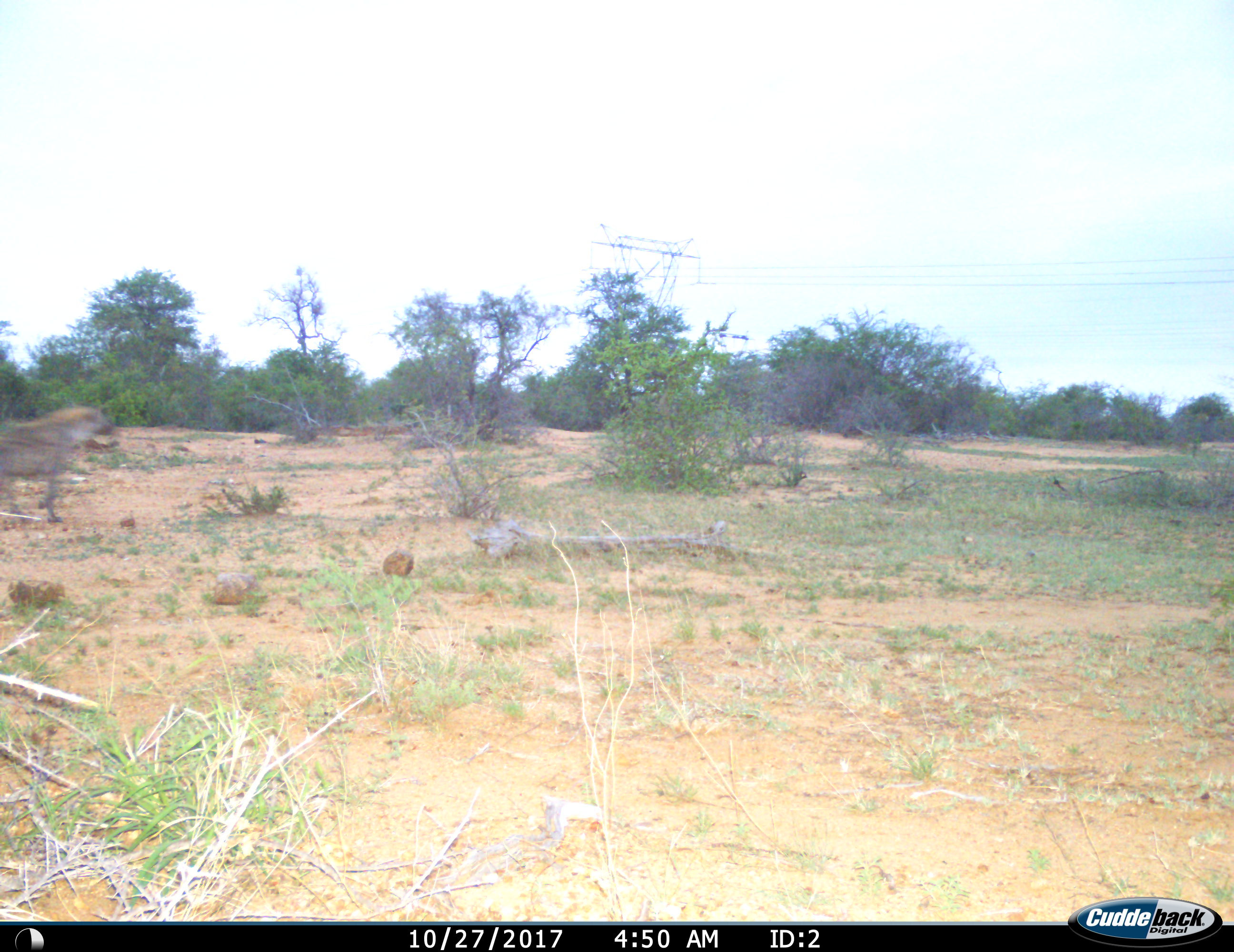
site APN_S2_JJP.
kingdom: Animalia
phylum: Chordata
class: Mammalia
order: Carnivora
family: Hyaenidae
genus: Crocuta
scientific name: Crocuta crocuta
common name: spotted hyena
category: hyenaspotted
Hyenaspotted (spotted hyena) (Crocuta crocuta), count 1. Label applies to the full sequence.